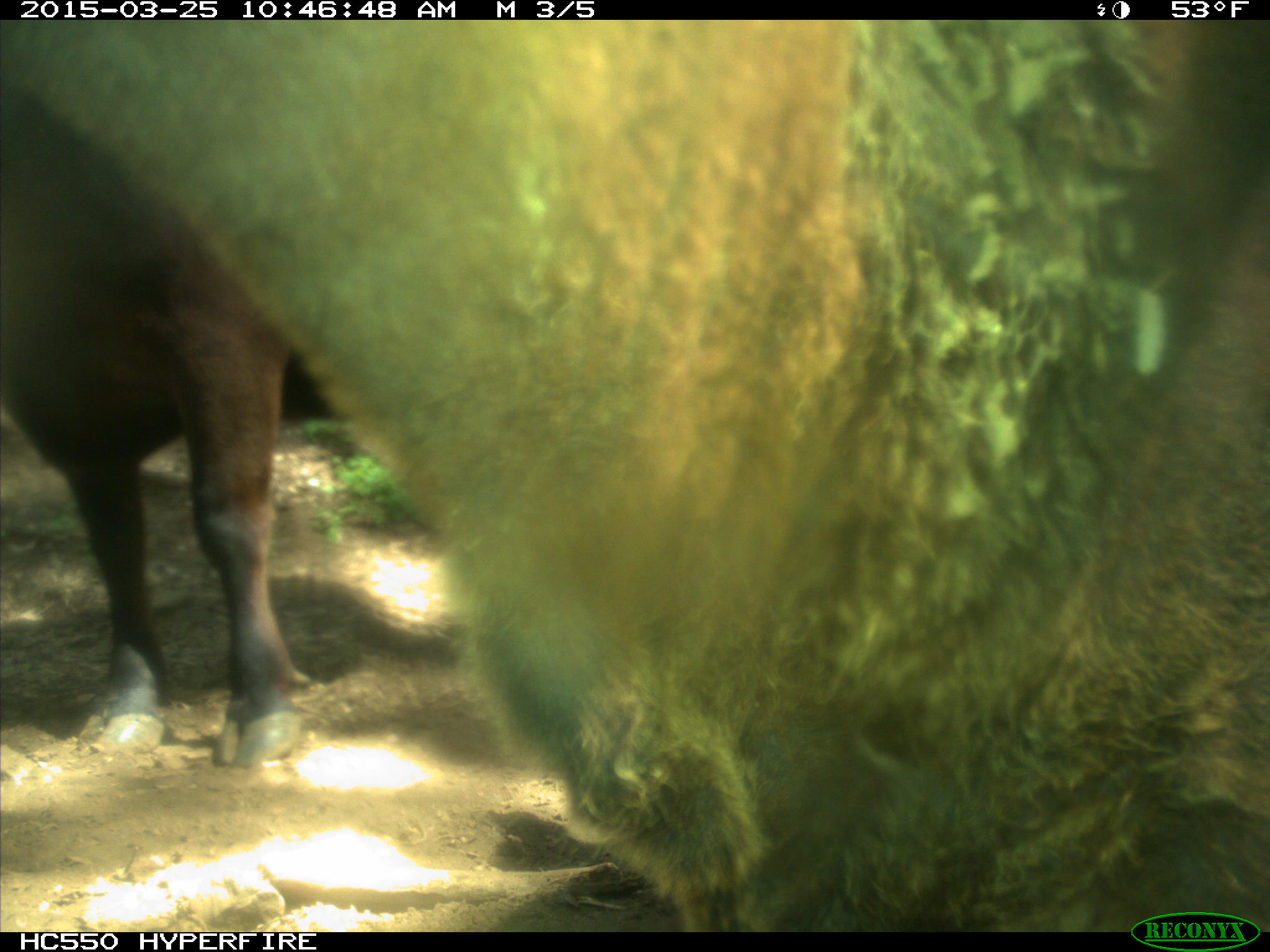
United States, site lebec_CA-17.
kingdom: Animalia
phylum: Chordata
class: Mammalia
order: Artiodactyla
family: Bovidae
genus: Bos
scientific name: Bos taurus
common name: domestic cow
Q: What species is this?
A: Bos taurus (domestic cow).